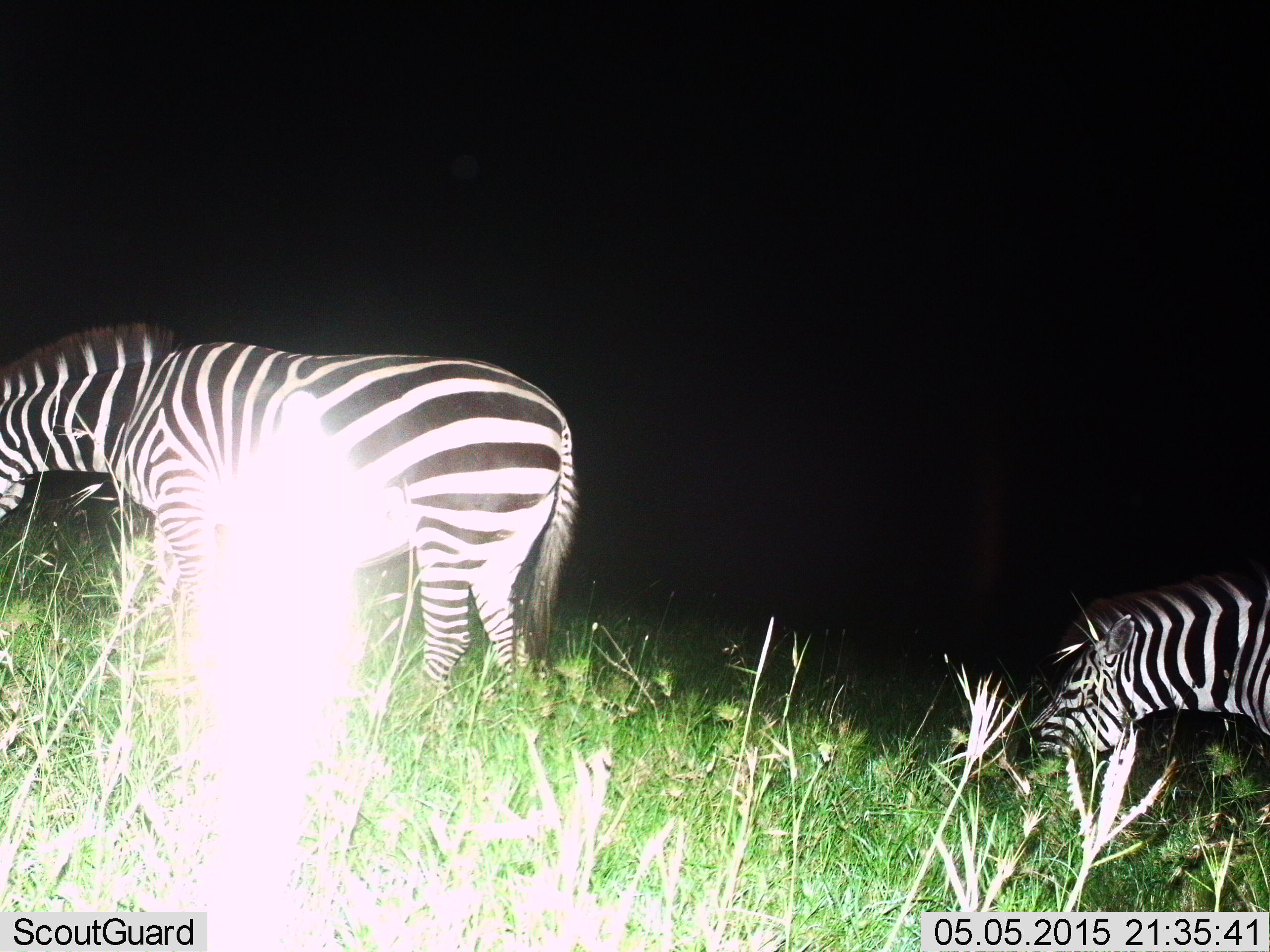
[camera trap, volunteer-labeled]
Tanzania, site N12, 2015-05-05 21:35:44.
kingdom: Animalia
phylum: Chordata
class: Mammalia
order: Perissodactyla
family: Equidae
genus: Equus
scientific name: Equus quagga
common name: plains zebra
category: zebra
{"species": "zebra (plains zebra) (Equus quagga)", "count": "2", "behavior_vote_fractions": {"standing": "40%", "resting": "10%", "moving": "10%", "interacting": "0%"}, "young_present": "0%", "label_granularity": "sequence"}